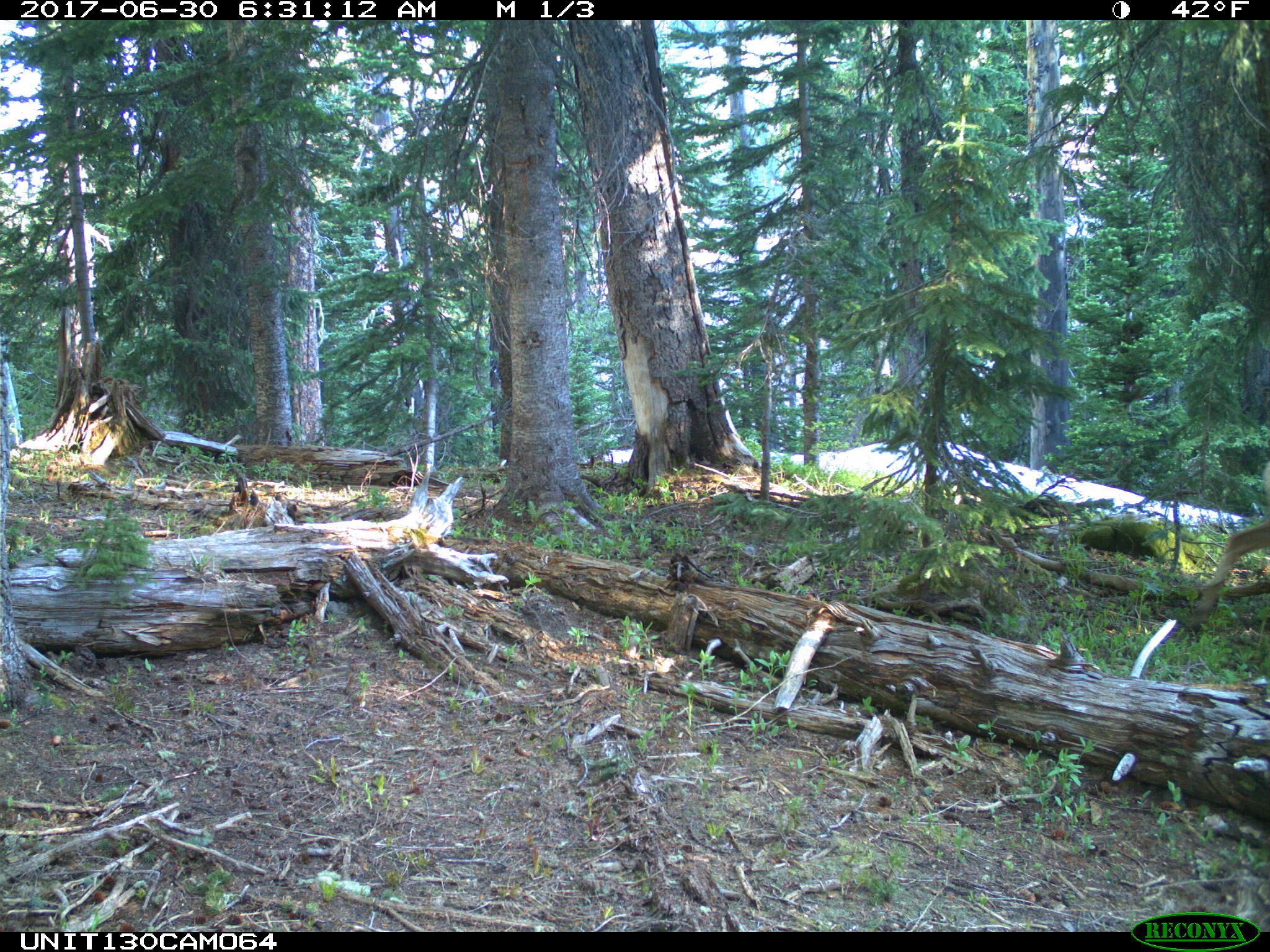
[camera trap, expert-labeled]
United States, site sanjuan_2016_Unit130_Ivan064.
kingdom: Animalia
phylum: Chordata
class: Mammalia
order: Artiodactyla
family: Cervidae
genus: Odocoileus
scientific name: Odocoileus hemionus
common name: mule deer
Odocoileus hemionus (mule deer).